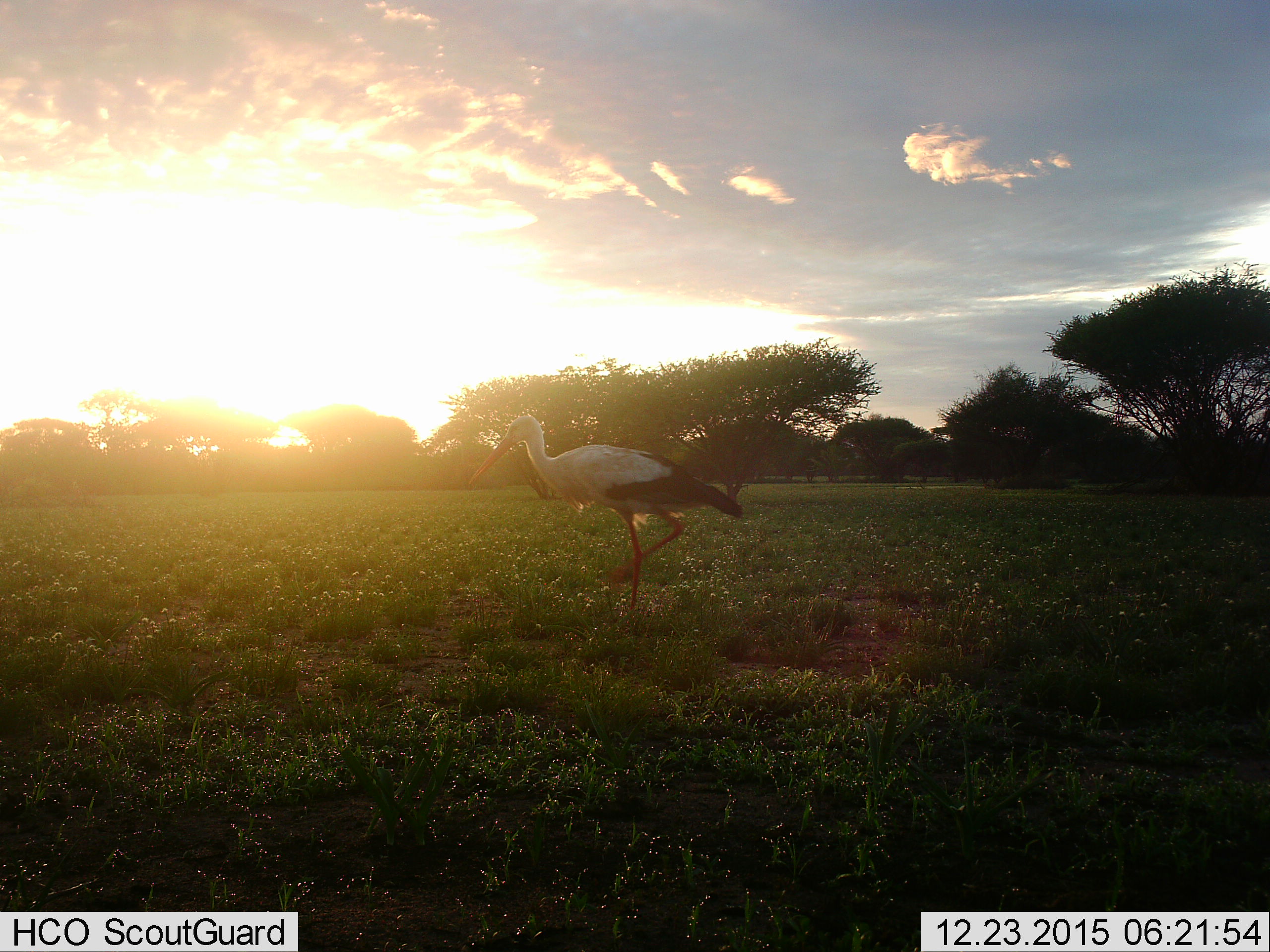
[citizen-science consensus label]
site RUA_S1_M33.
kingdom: Animalia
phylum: Chordata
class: Aves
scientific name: Aves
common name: bird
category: birdother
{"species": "birdother (bird) (Aves)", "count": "1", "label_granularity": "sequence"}